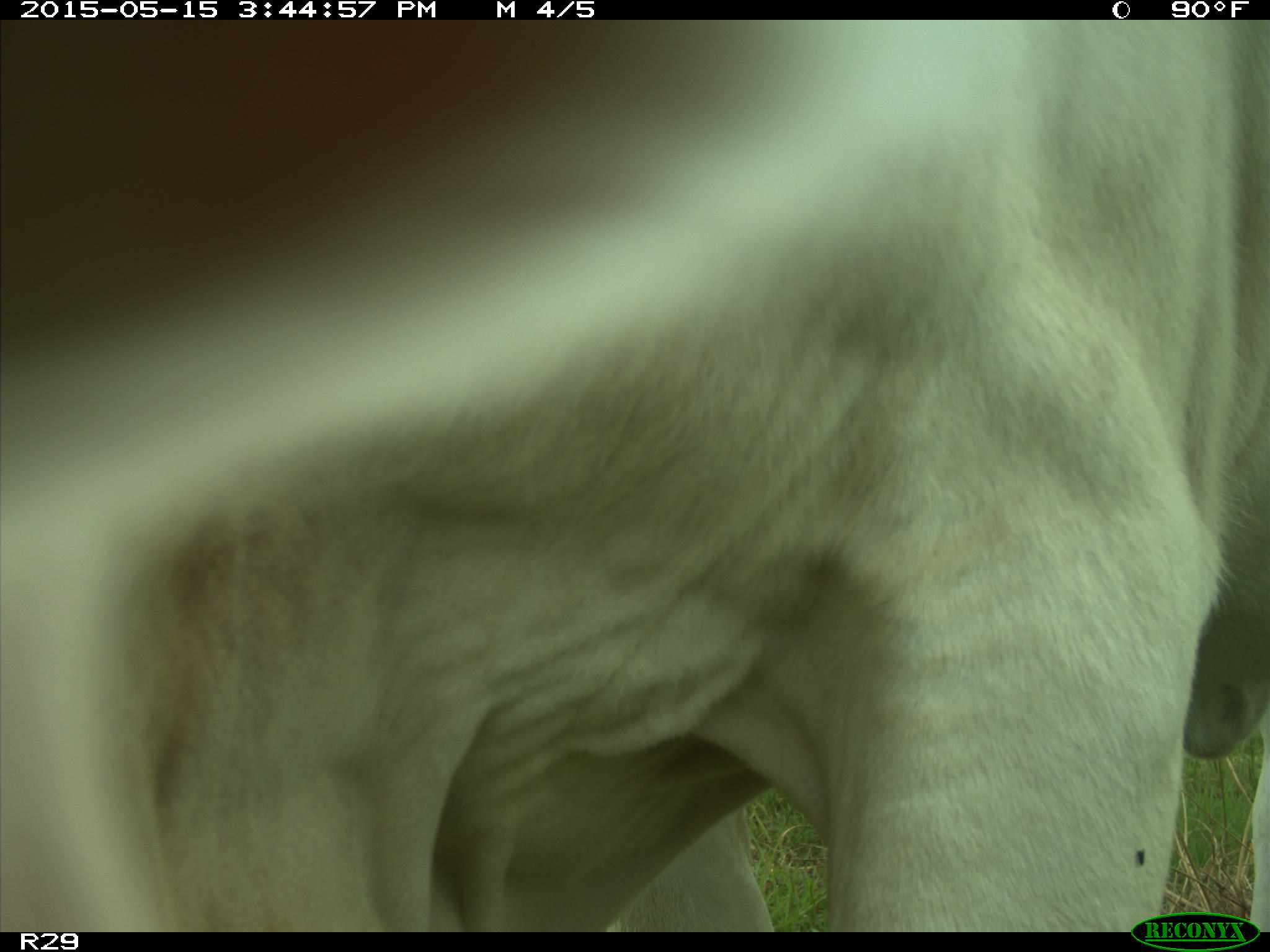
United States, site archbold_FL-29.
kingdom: Animalia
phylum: Chordata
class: Mammalia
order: Artiodactyla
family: Bovidae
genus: Bos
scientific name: Bos taurus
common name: domestic cow